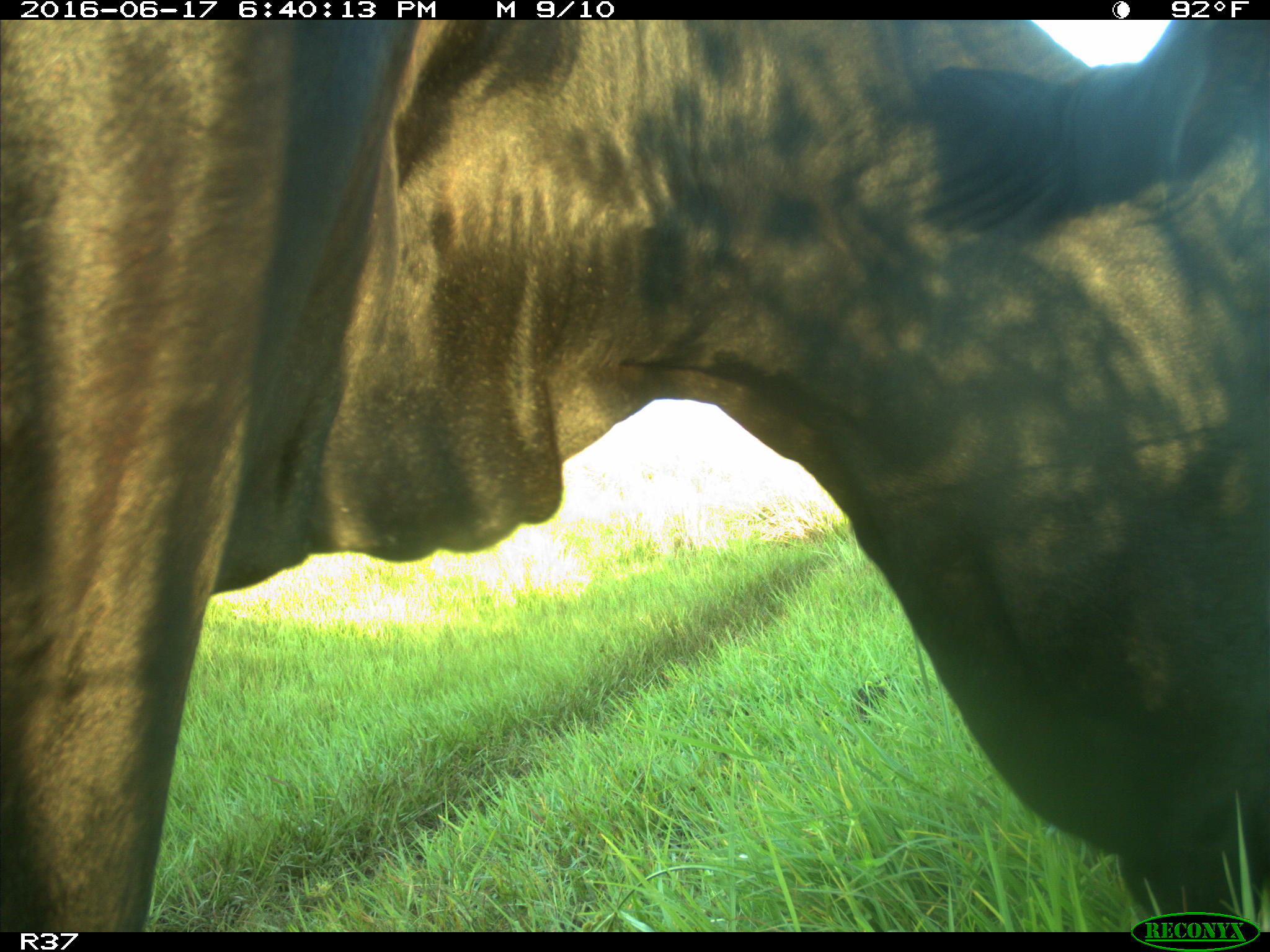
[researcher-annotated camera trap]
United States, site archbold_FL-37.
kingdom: Animalia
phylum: Chordata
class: Mammalia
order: Artiodactyla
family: Bovidae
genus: Bos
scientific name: Bos taurus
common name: domestic cow